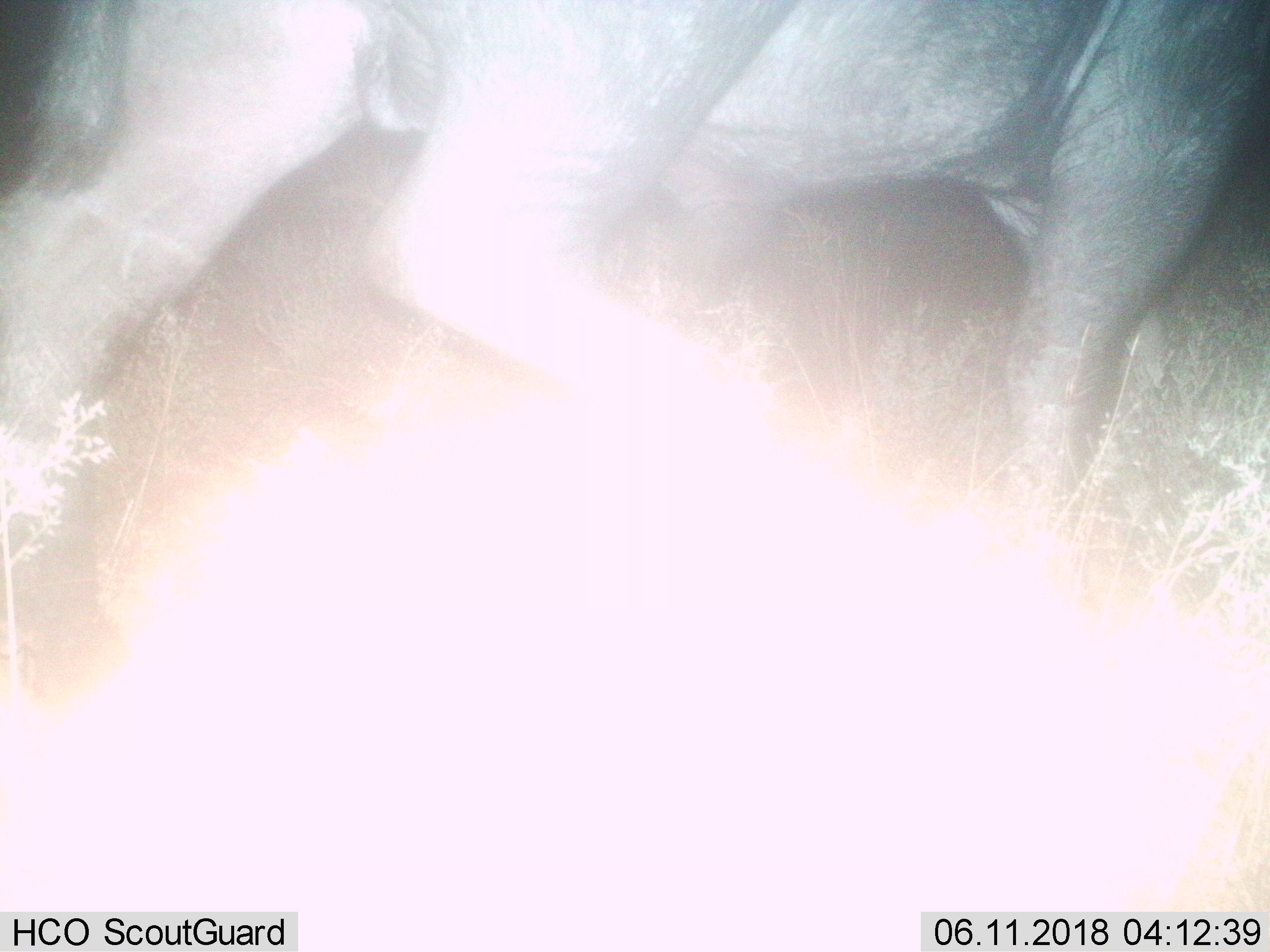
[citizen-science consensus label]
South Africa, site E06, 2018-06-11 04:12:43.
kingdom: Animalia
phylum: Chordata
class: Mammalia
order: Artiodactyla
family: Bovidae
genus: Syncerus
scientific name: Syncerus caffer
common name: cape buffalo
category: buffalo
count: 1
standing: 29%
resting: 0%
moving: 71%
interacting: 0%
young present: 0%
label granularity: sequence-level